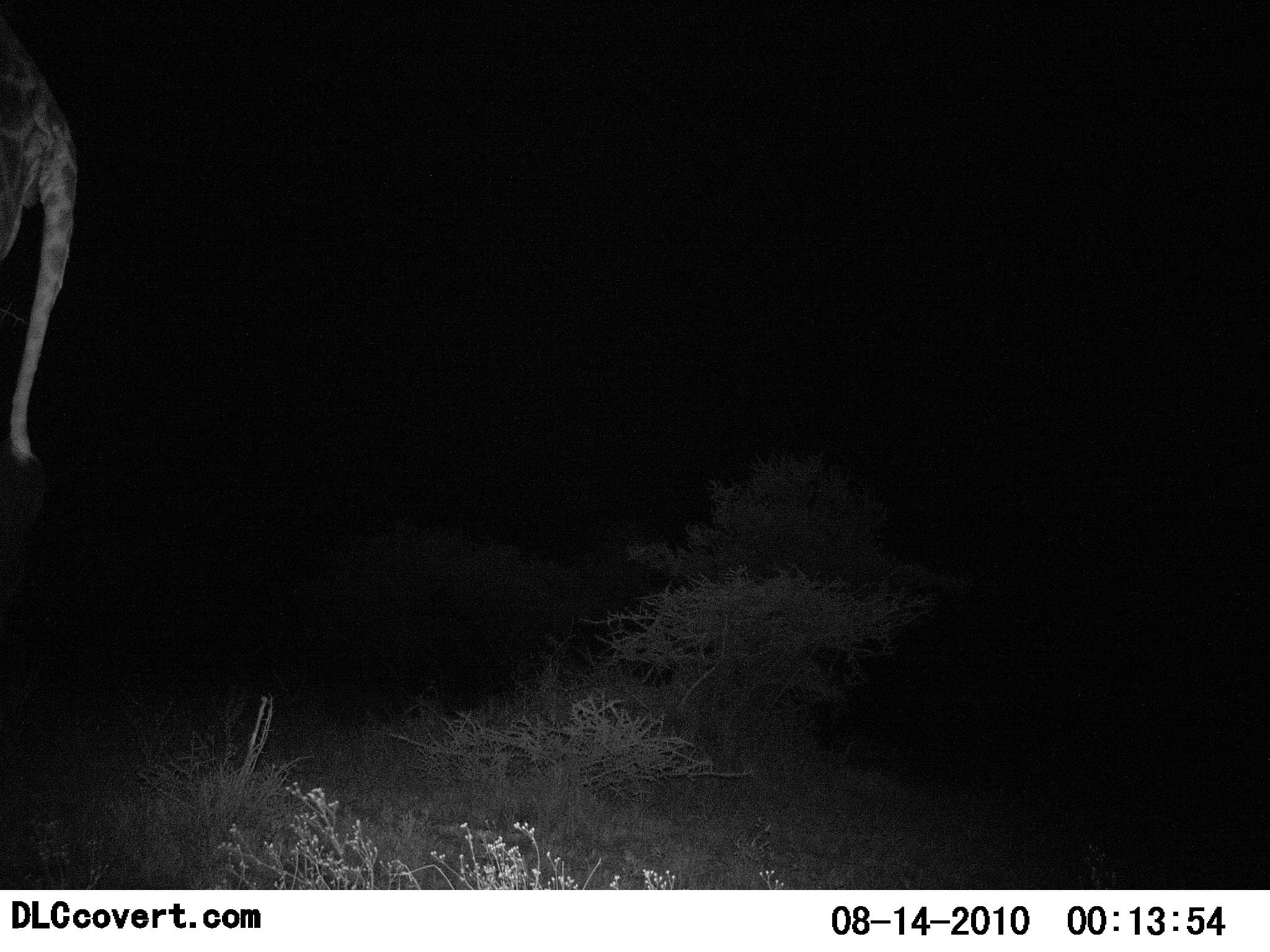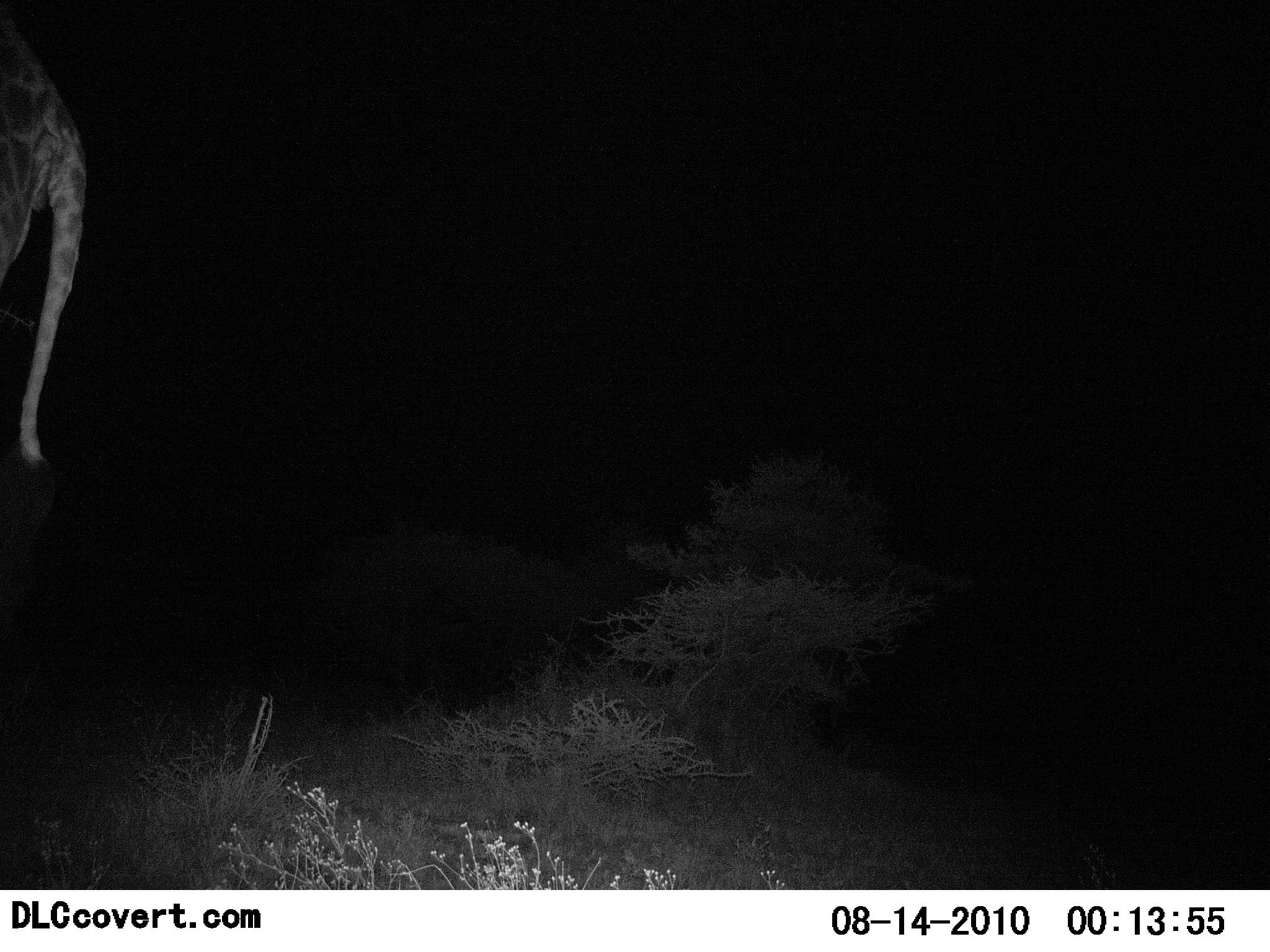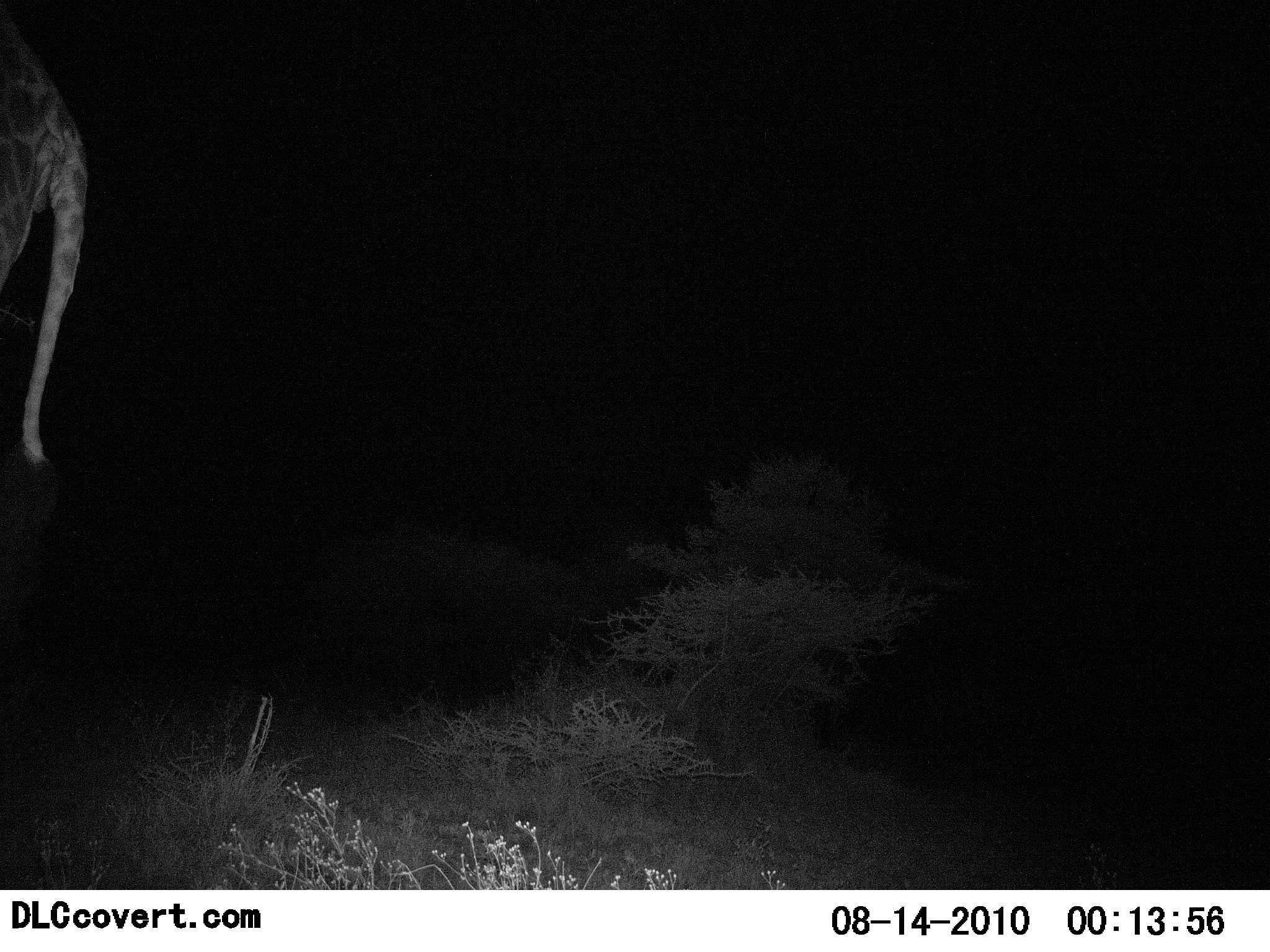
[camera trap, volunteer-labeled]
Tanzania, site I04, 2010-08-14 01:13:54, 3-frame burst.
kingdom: Animalia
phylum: Chordata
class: Mammalia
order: Artiodactyla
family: Giraffidae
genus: Giraffa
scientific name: Giraffa camelopardalis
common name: giraffe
Giraffe (Giraffa camelopardalis), count 1. Behavior (volunteer vote fractions): standing 76%, resting 0%, moving 18%, interacting 0%. Young present (vote fraction): 0%. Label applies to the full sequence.